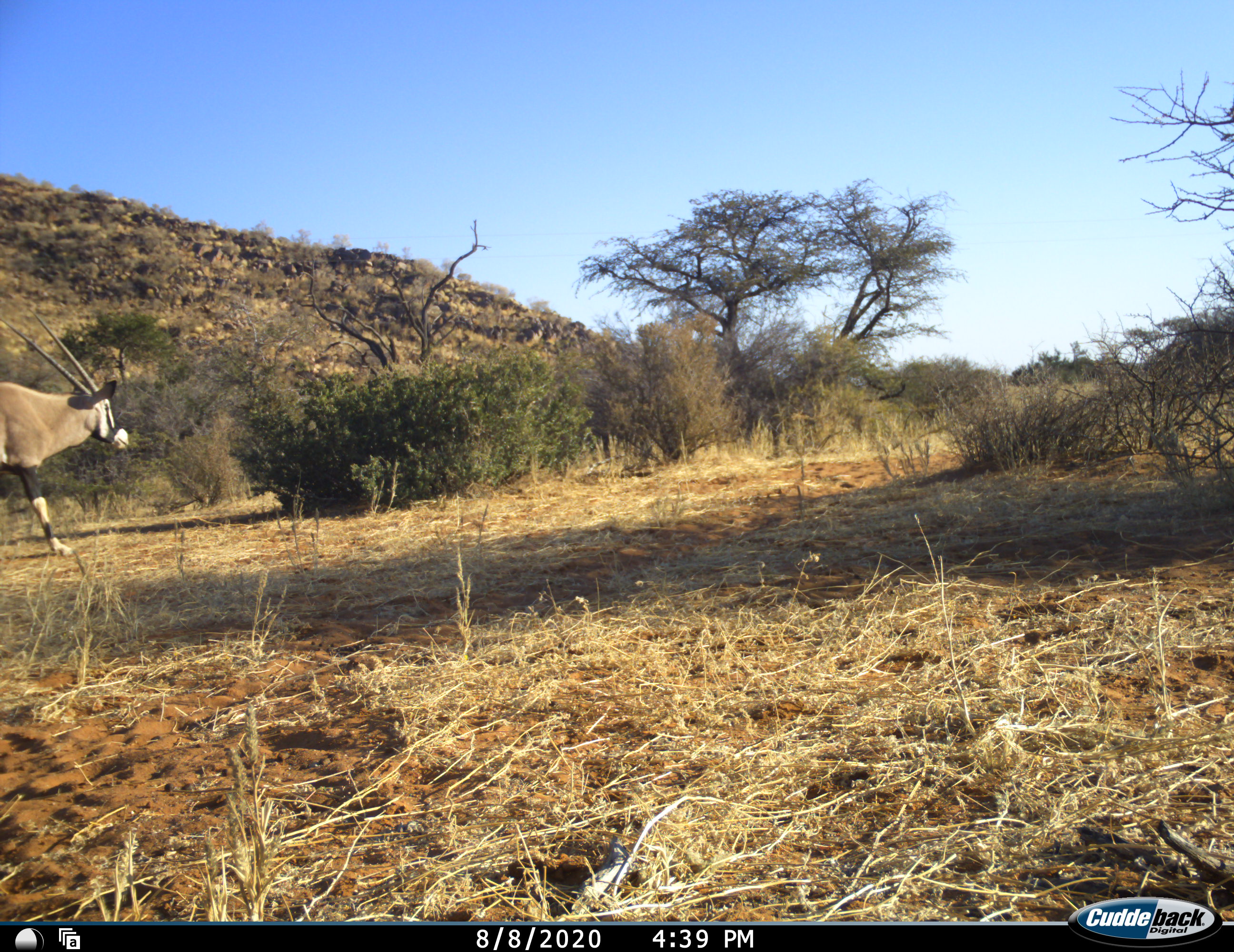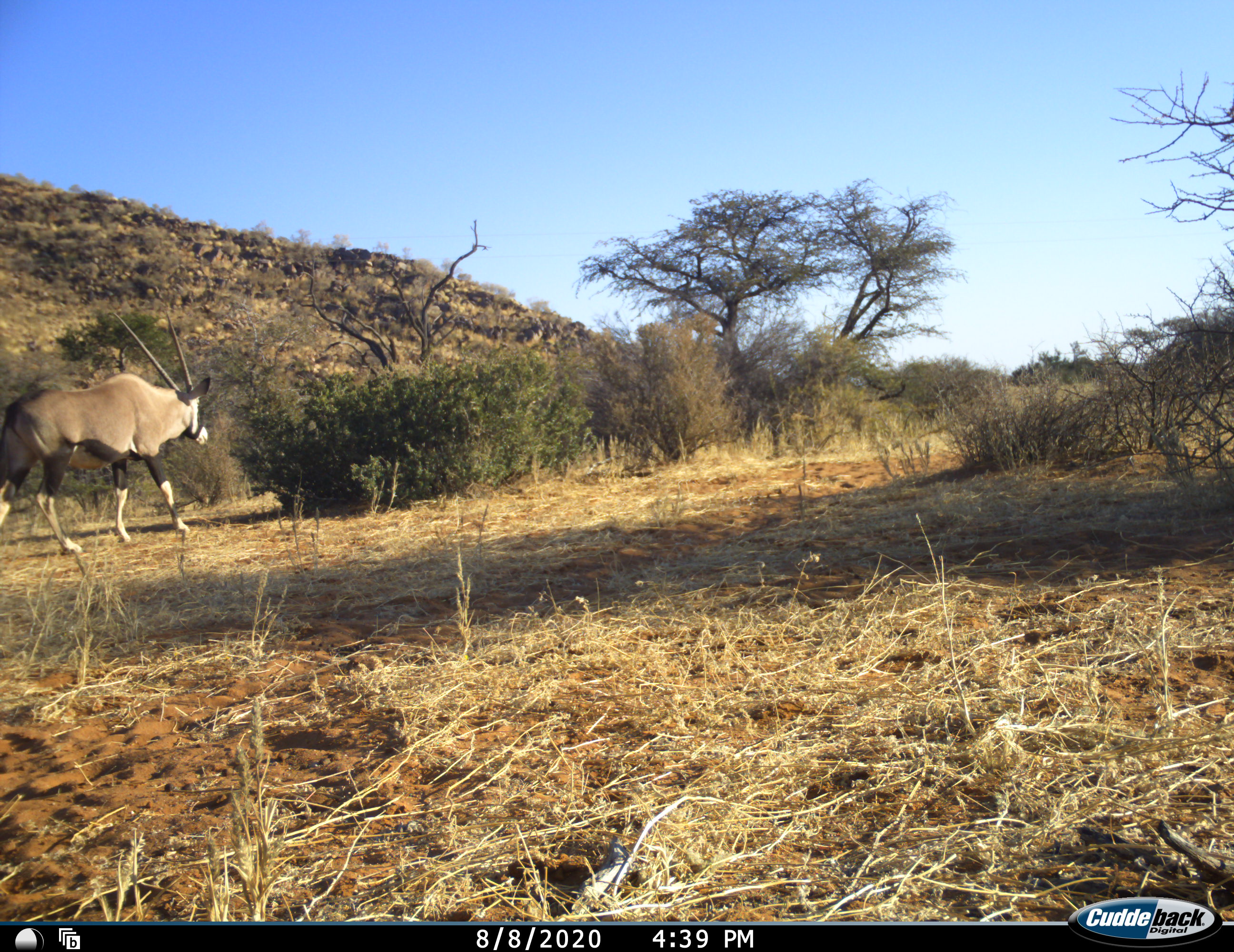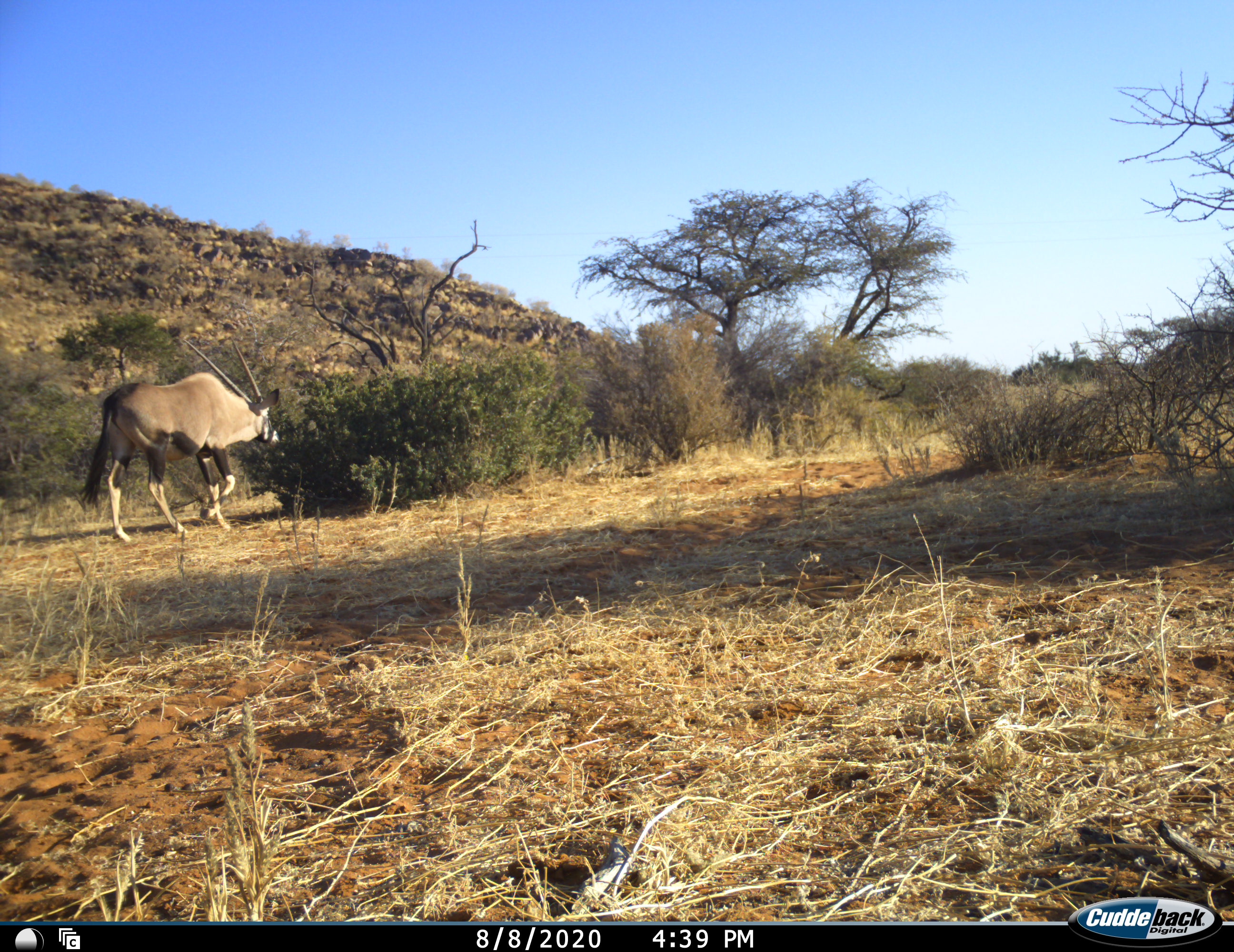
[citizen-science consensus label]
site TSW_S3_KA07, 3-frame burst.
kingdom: Animalia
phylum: Chordata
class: Mammalia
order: Artiodactyla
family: Bovidae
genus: Oryx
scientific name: Oryx gazella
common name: gemsbok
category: oryx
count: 1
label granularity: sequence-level